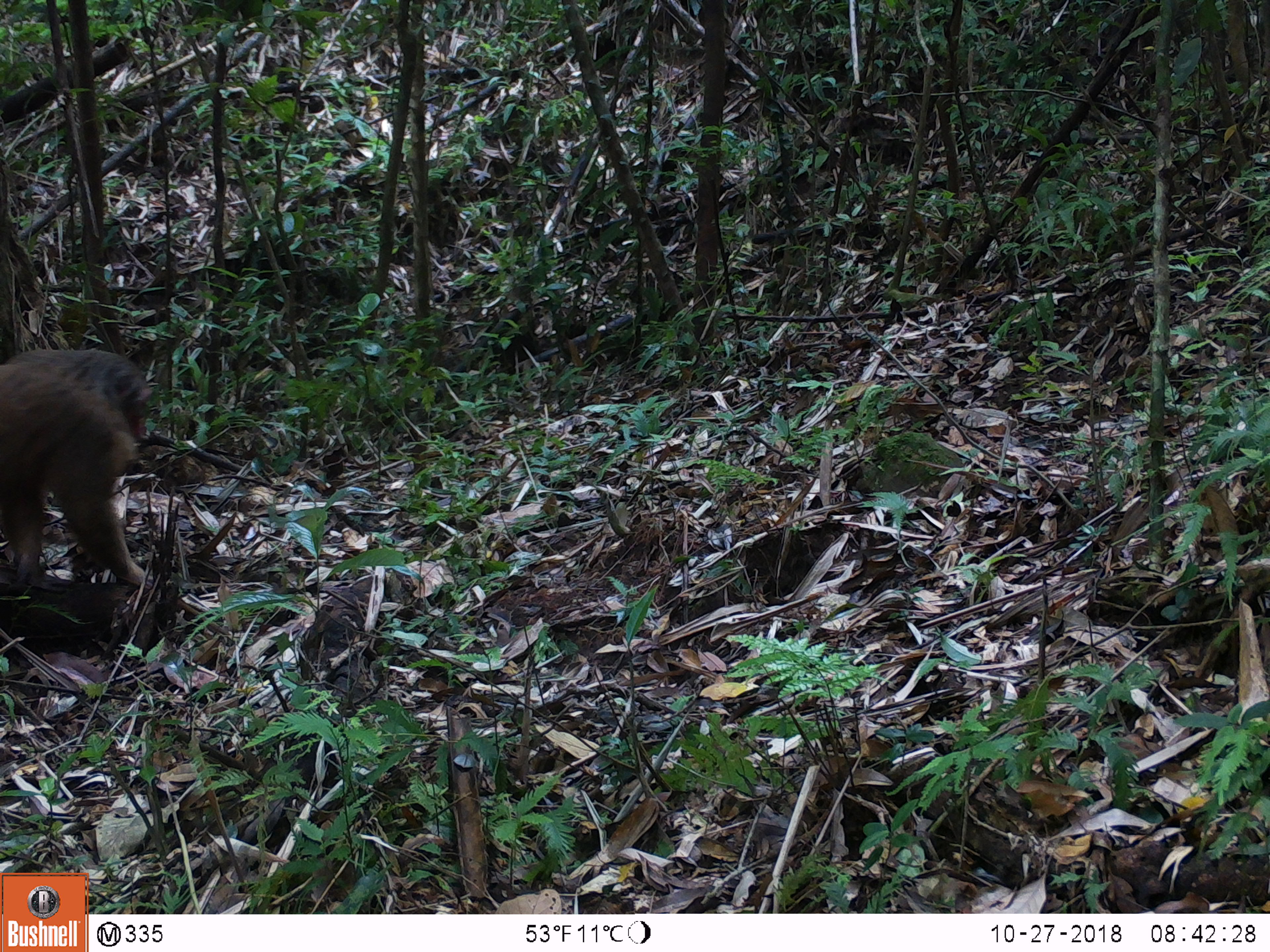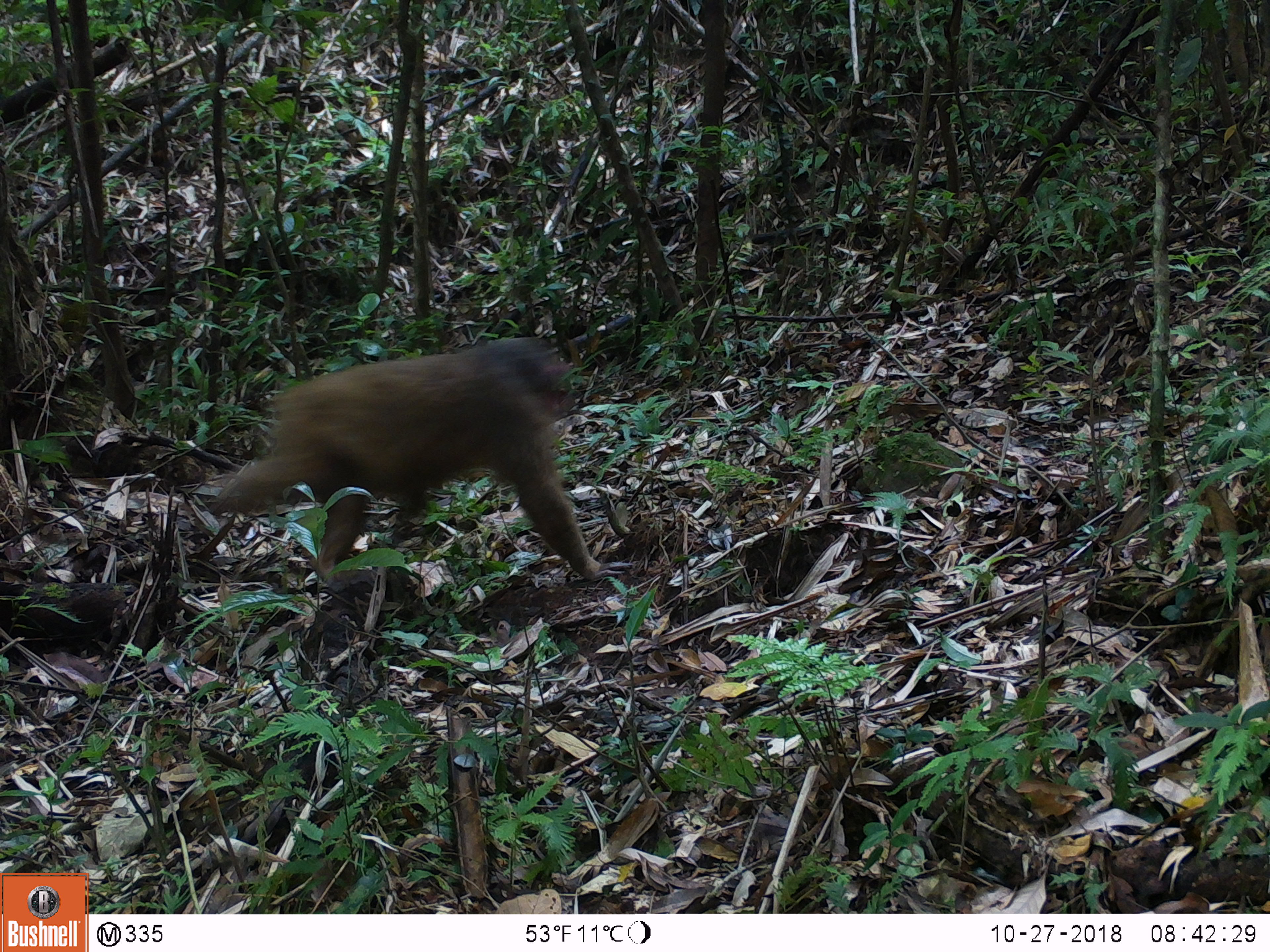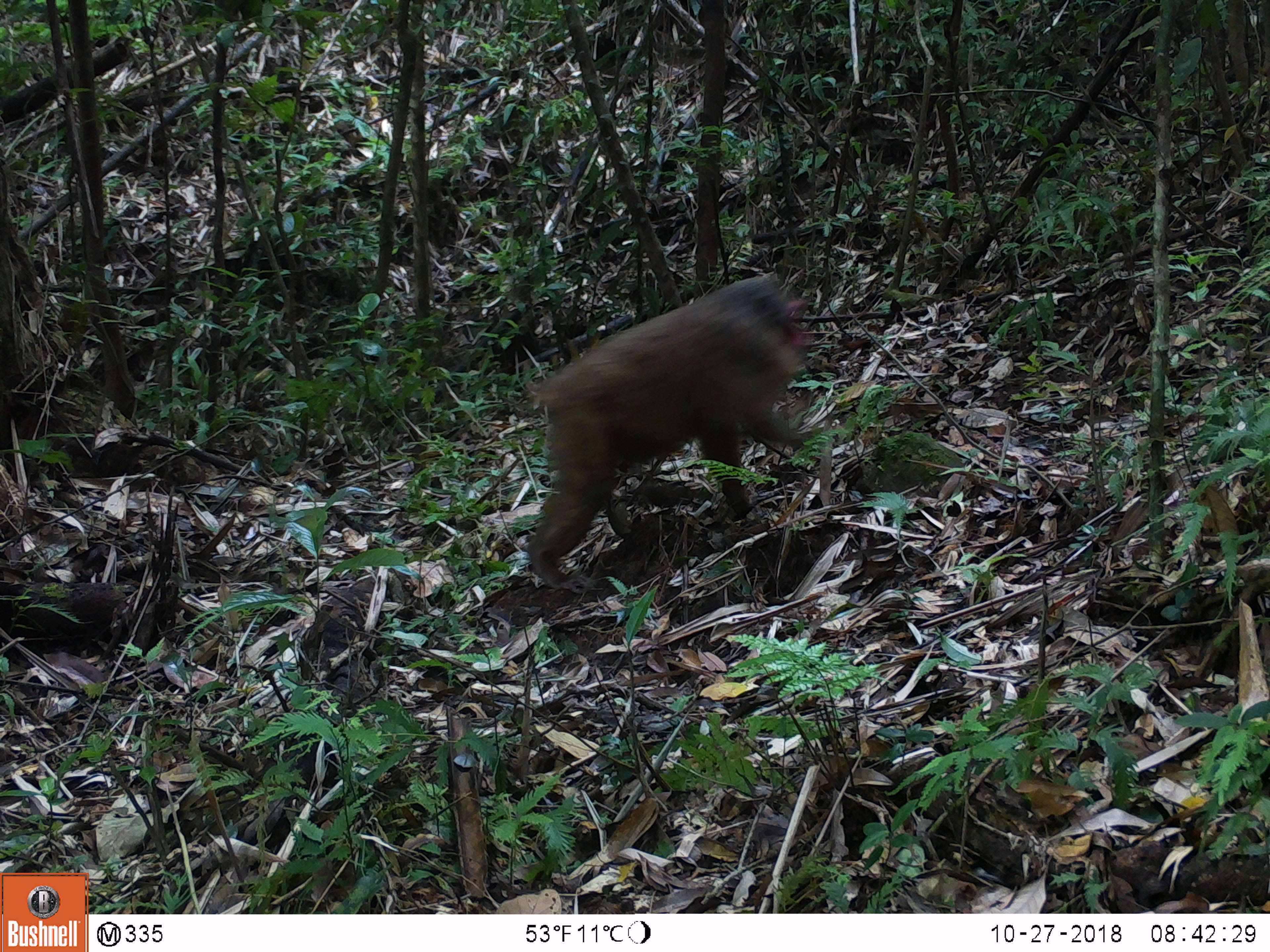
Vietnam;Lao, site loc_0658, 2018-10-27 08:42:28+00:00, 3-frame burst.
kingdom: Animalia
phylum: Chordata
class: Mammalia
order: Primates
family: Cercopithecidae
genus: Macaca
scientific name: Macaca arctoides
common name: stump-tailed macaque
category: stump tailed macaque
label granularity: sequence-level